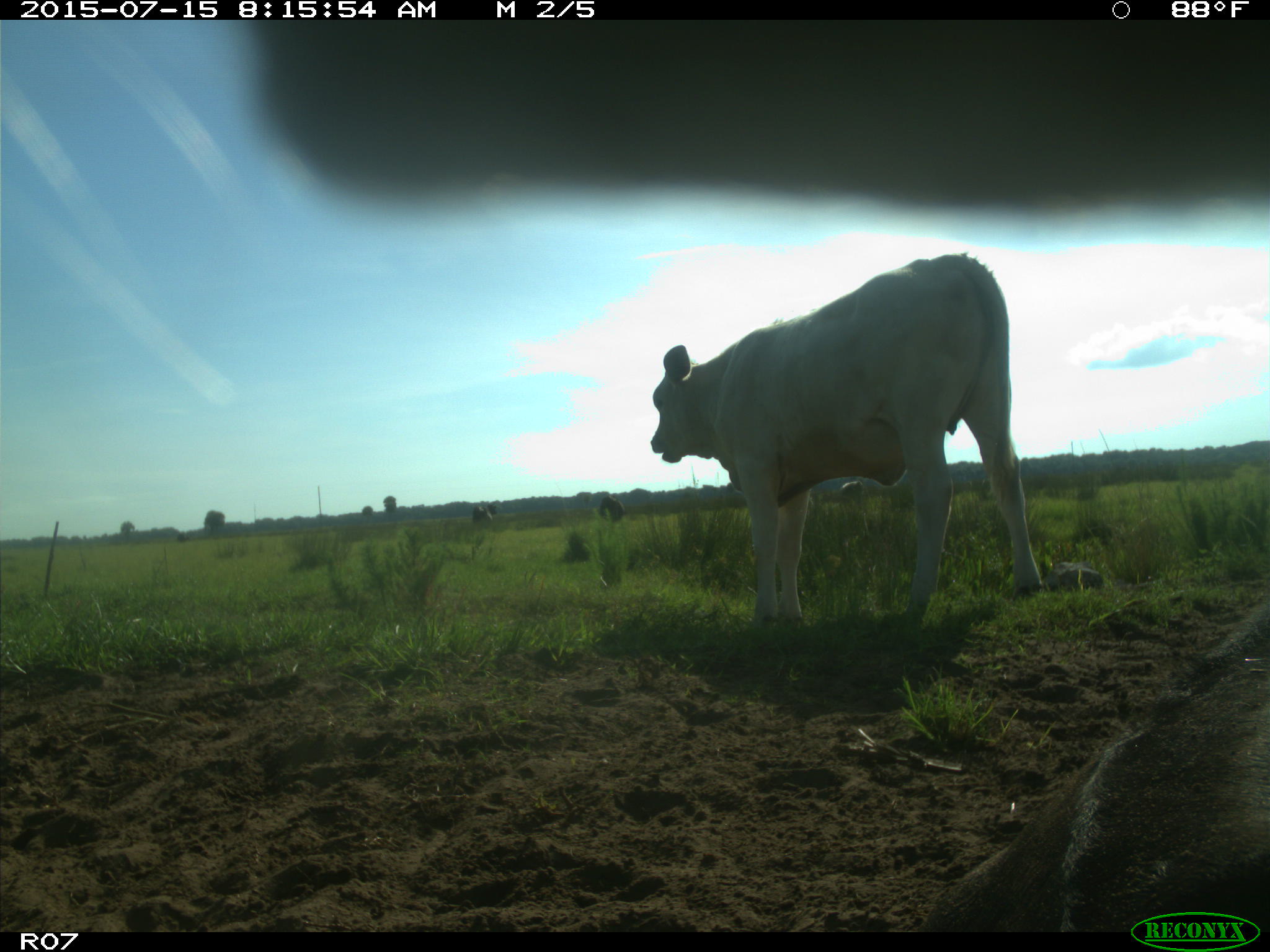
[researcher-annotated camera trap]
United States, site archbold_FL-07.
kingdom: Animalia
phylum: Chordata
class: Mammalia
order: Artiodactyla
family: Bovidae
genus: Bos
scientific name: Bos taurus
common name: domestic cow